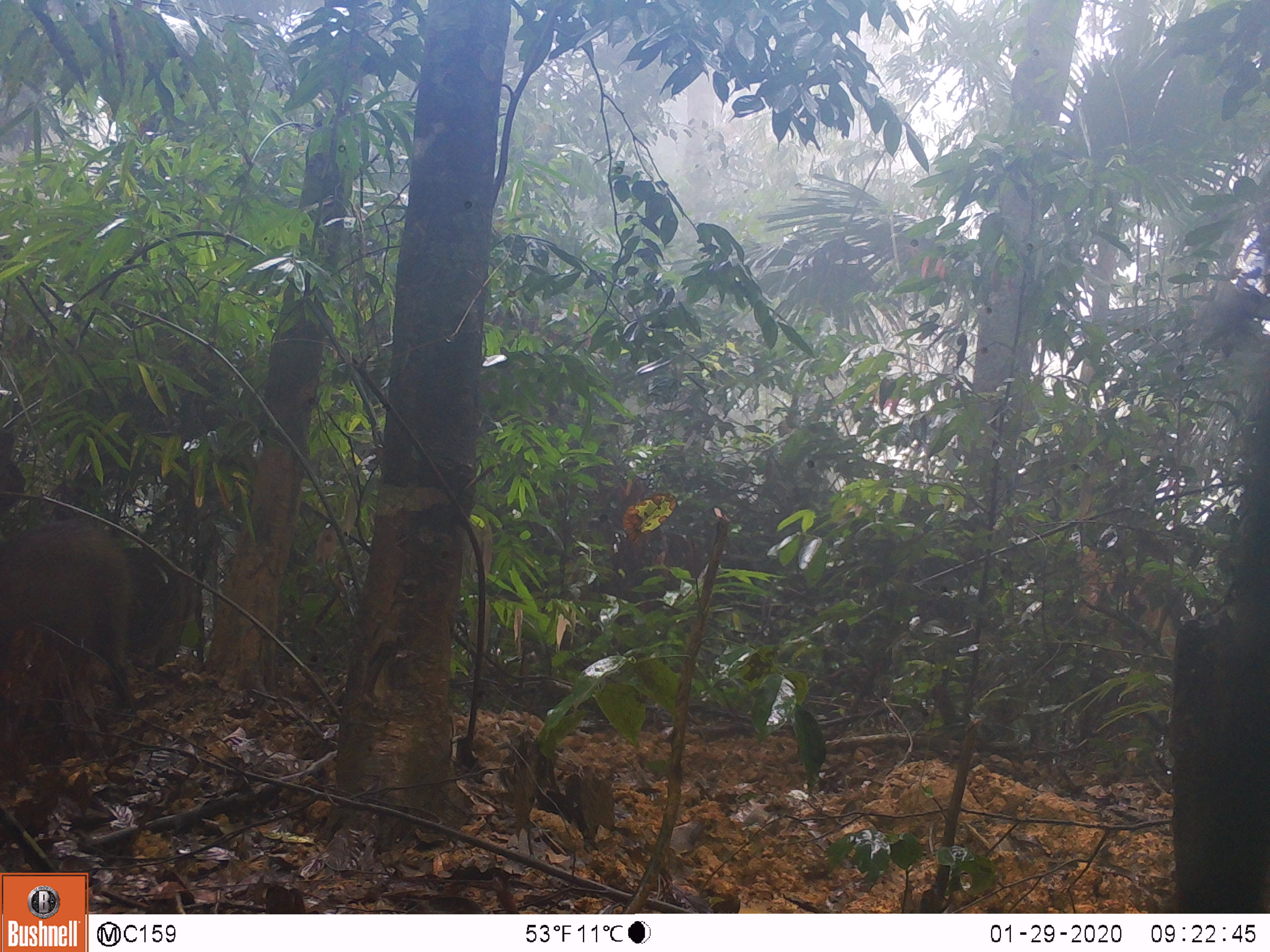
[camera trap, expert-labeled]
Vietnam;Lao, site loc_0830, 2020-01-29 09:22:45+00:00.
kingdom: Animalia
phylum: Chordata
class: Mammalia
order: Artiodactyla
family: Suidae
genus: Sus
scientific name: Sus scrofa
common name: eurasian wild pig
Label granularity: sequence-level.